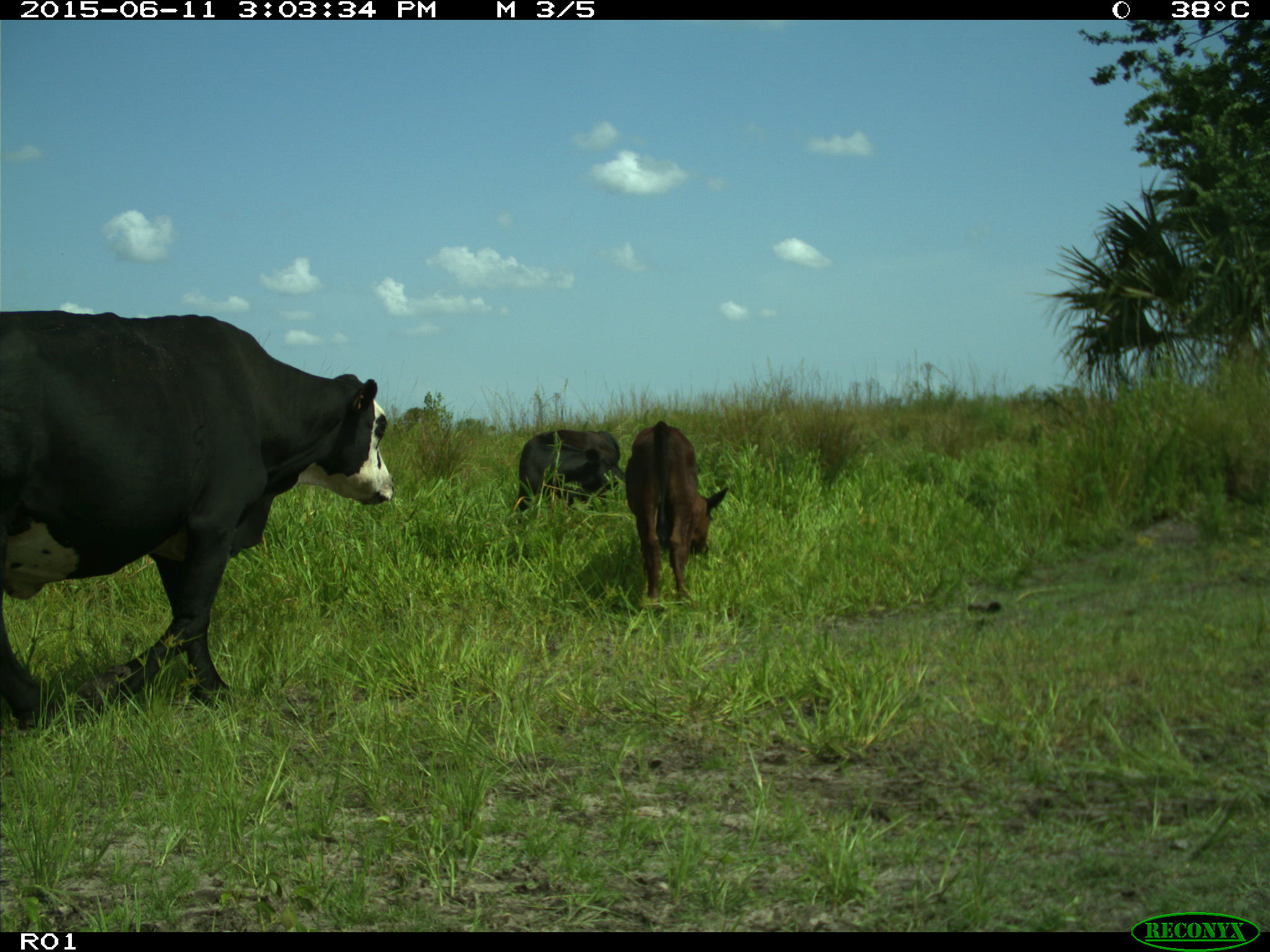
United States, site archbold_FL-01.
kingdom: Animalia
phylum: Chordata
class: Mammalia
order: Artiodactyla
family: Bovidae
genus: Bos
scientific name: Bos taurus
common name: domestic cow